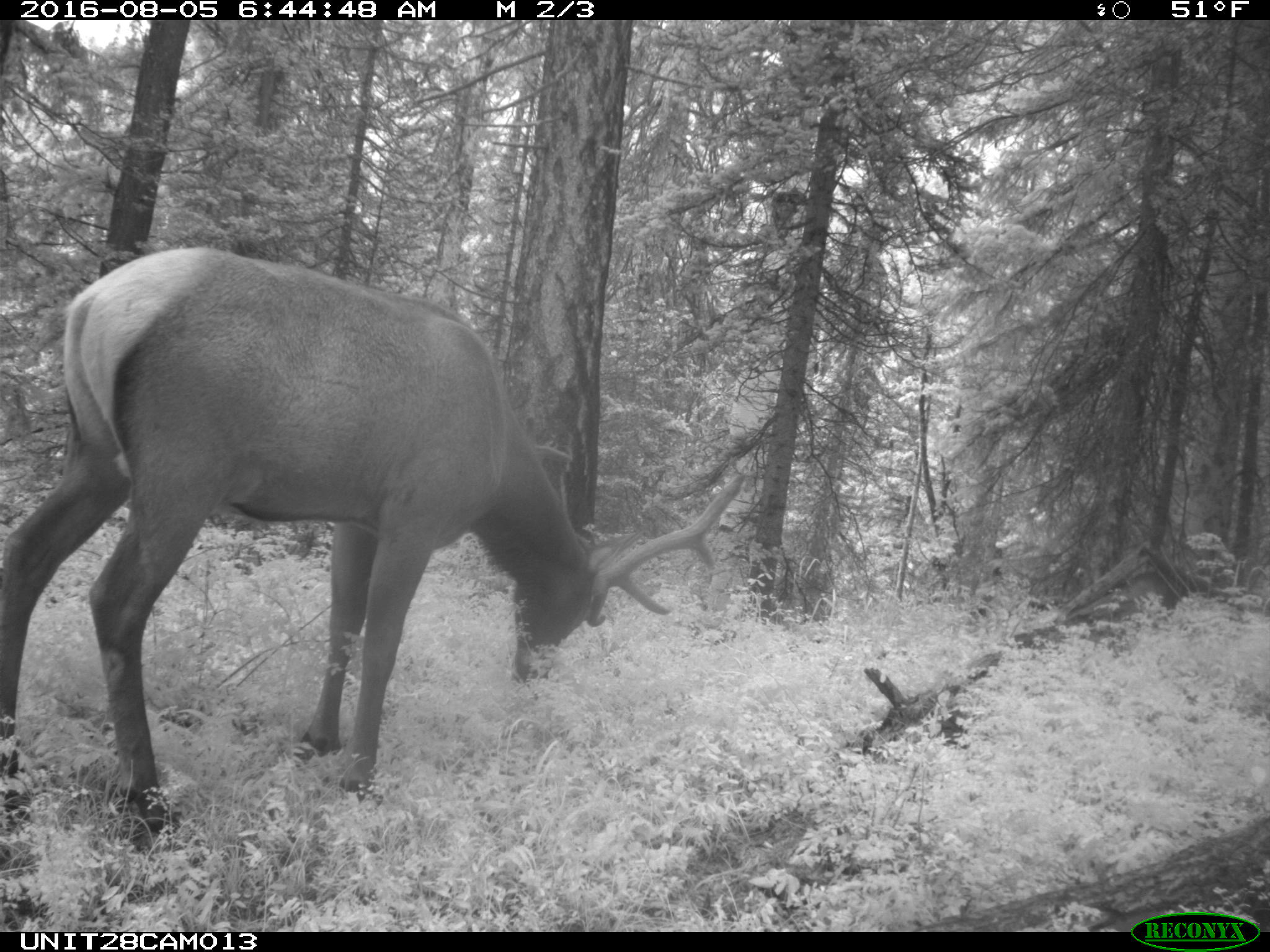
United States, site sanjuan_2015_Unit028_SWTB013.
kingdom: Animalia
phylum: Chordata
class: Mammalia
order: Artiodactyla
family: Cervidae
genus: Cervus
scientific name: Cervus elaphus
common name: red deer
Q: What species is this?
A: Cervus elaphus (red deer).